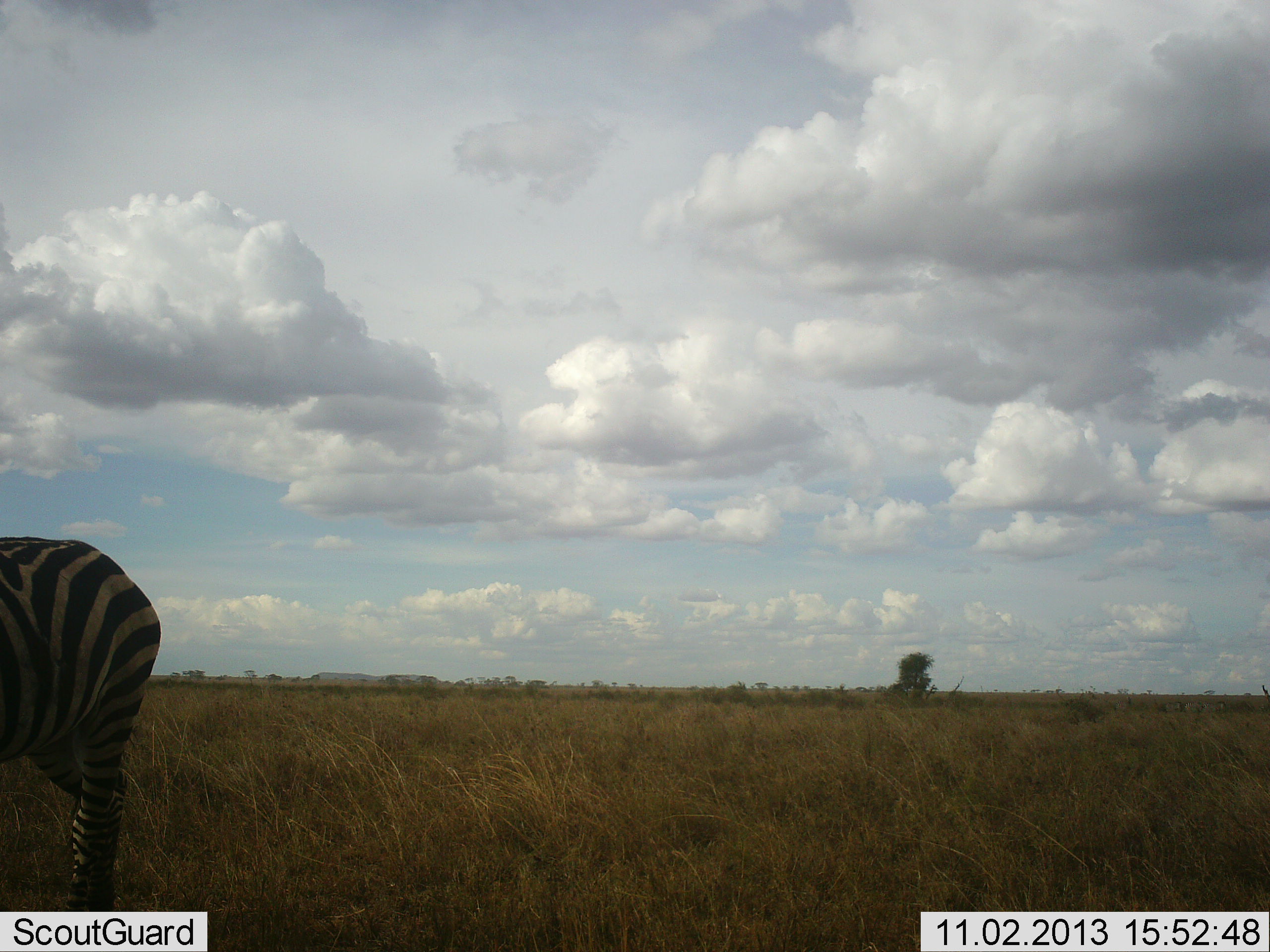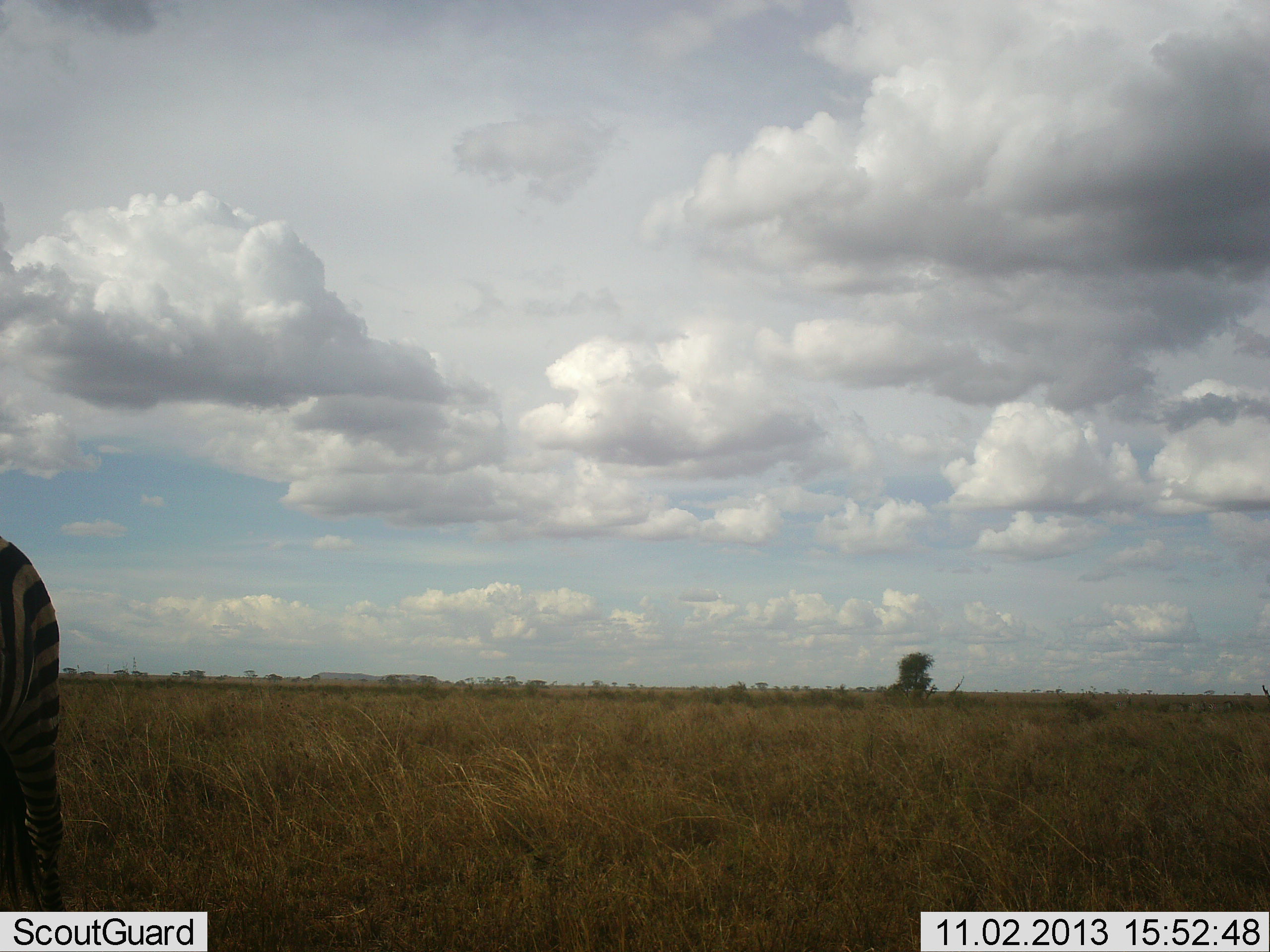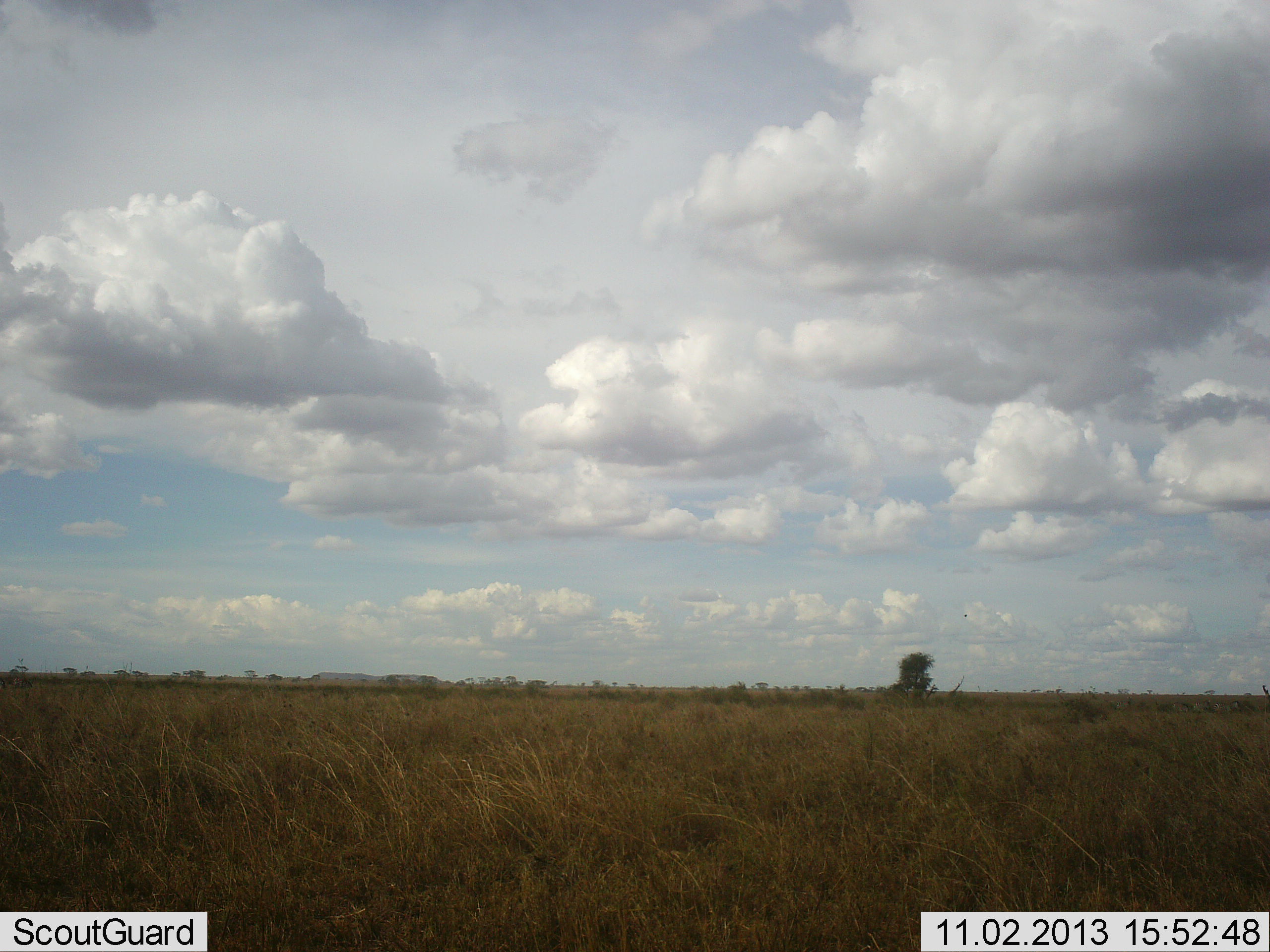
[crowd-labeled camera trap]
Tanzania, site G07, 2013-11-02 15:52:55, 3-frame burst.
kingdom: Animalia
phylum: Chordata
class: Mammalia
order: Perissodactyla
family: Equidae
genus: Equus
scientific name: Equus quagga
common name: plains zebra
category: zebra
Zebra (plains zebra) (Equus quagga), count 1. Behavior (volunteer vote fractions): standing 21%, resting 0%, moving 79%, interacting 0%. Young present (vote fraction): 0%. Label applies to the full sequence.